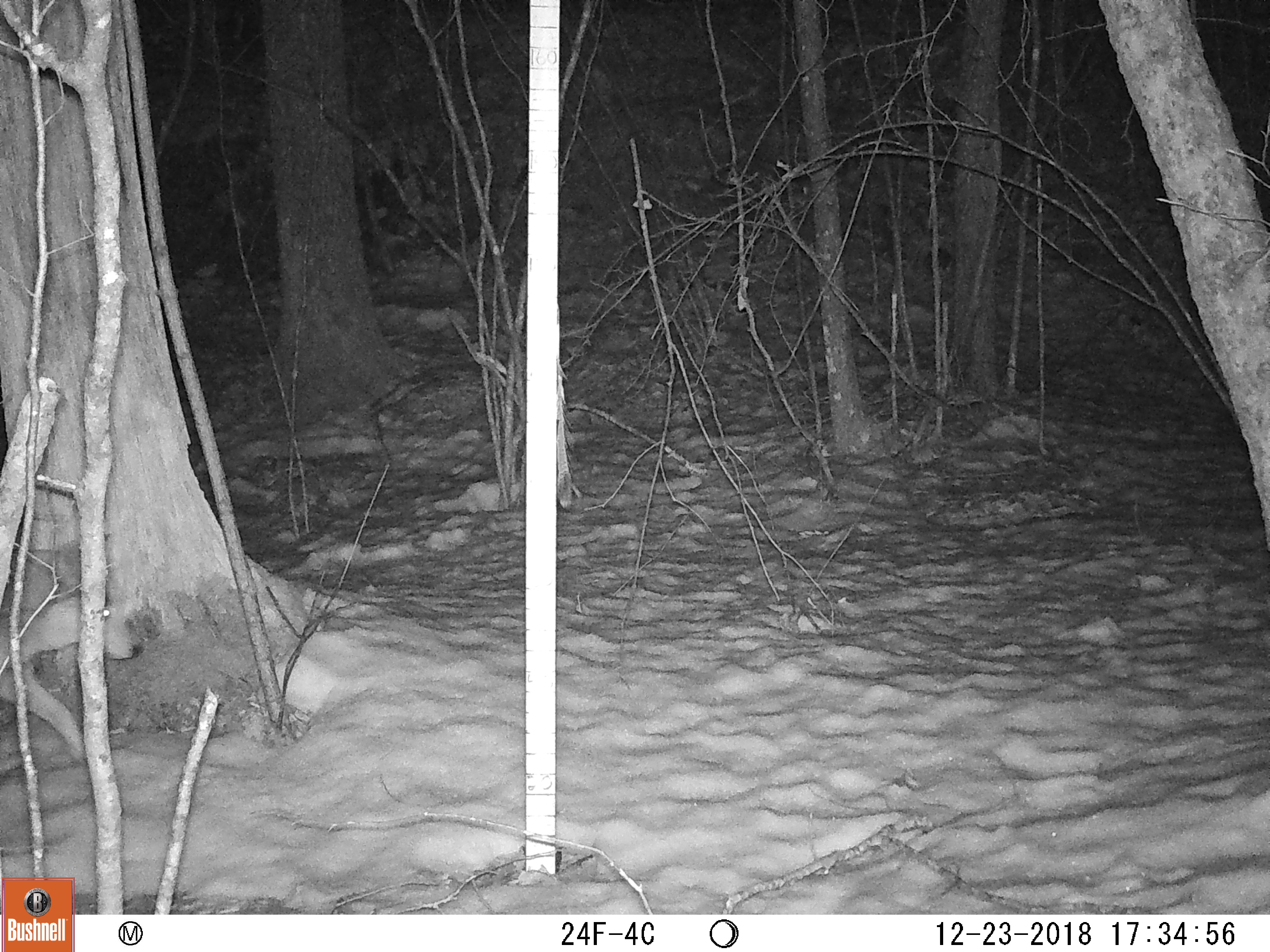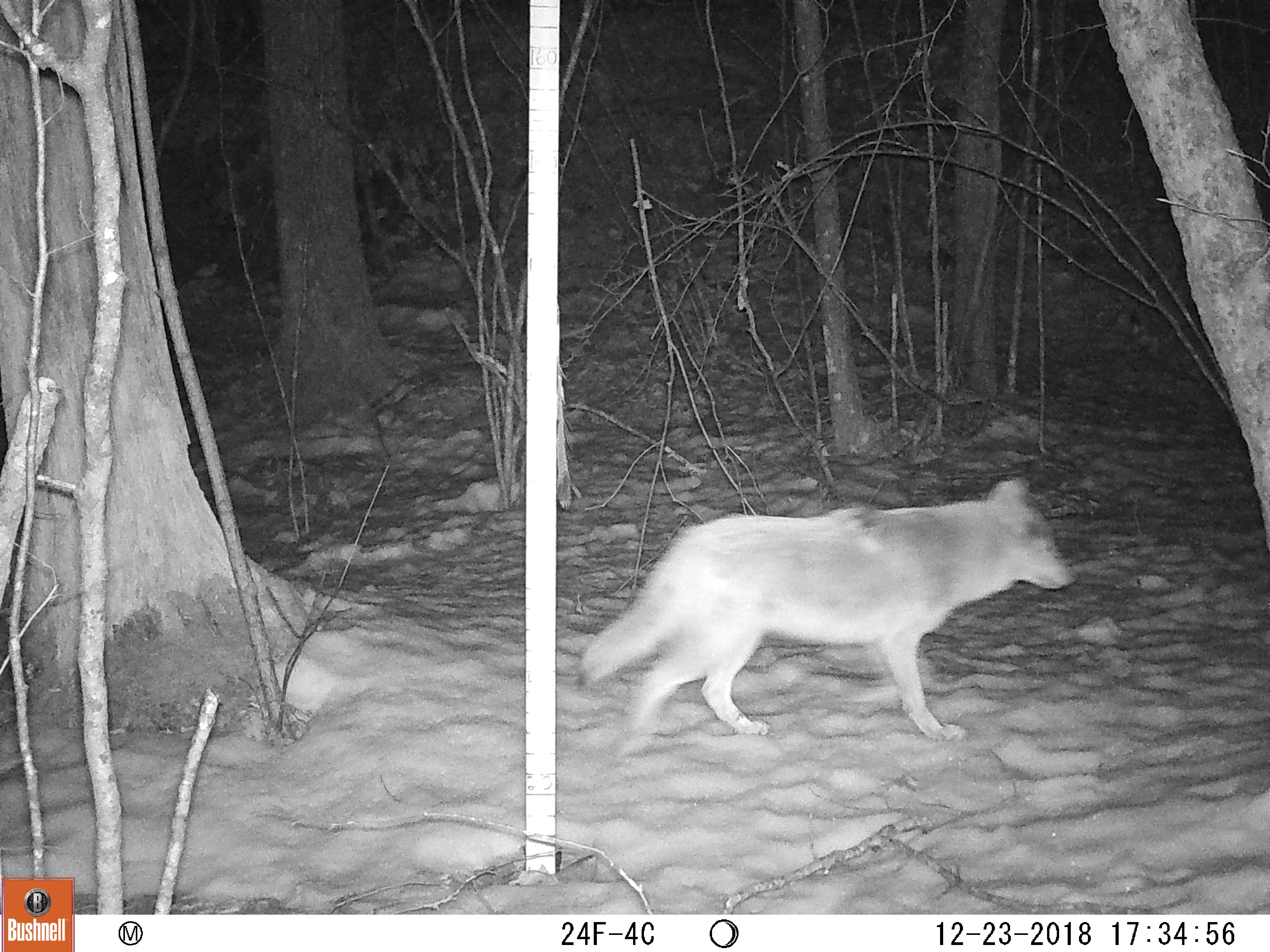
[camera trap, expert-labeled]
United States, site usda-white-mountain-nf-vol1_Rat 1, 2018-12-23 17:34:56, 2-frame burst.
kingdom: Animalia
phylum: Chordata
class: Mammalia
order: Carnivora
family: Canidae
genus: Canis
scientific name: Canis latrans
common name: coyote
Coyote (Canis latrans).